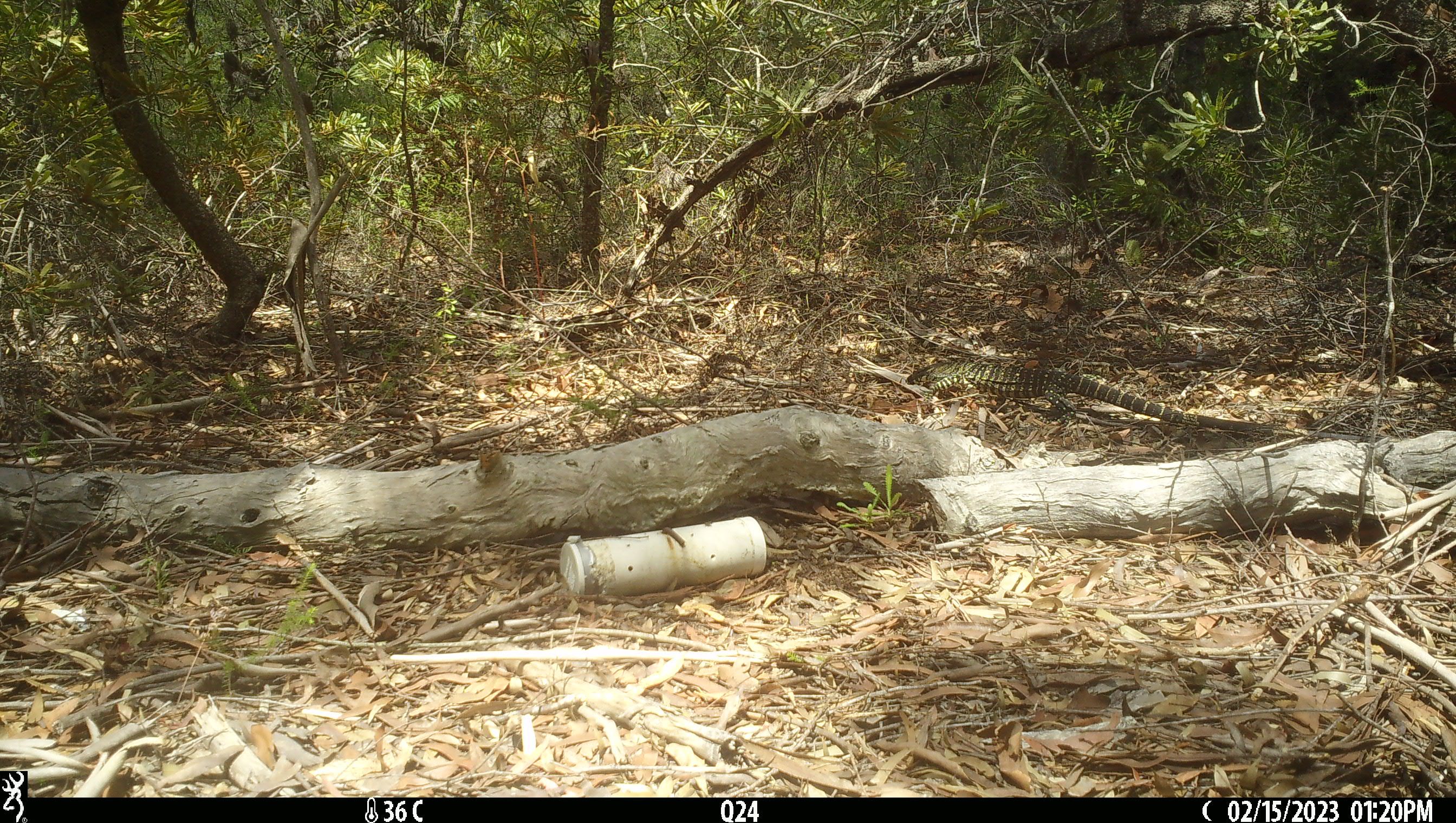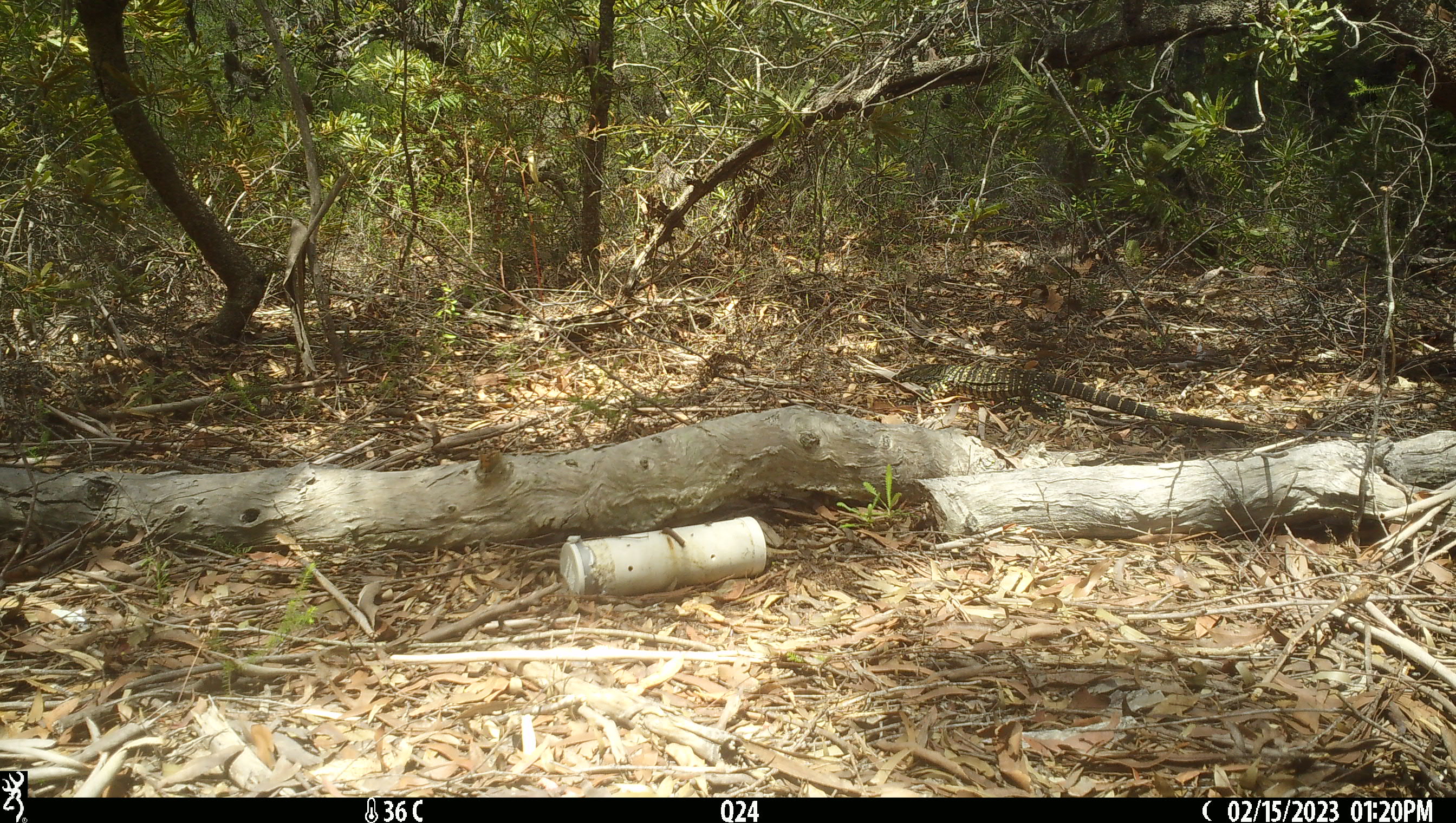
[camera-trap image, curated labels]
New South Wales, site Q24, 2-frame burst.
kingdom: Animalia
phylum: Chordata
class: Reptilia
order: Squamata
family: Varanidae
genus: Varanus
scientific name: Varanus varius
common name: lace monitor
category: goanna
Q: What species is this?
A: Goanna (lace monitor) (Varanus varius).